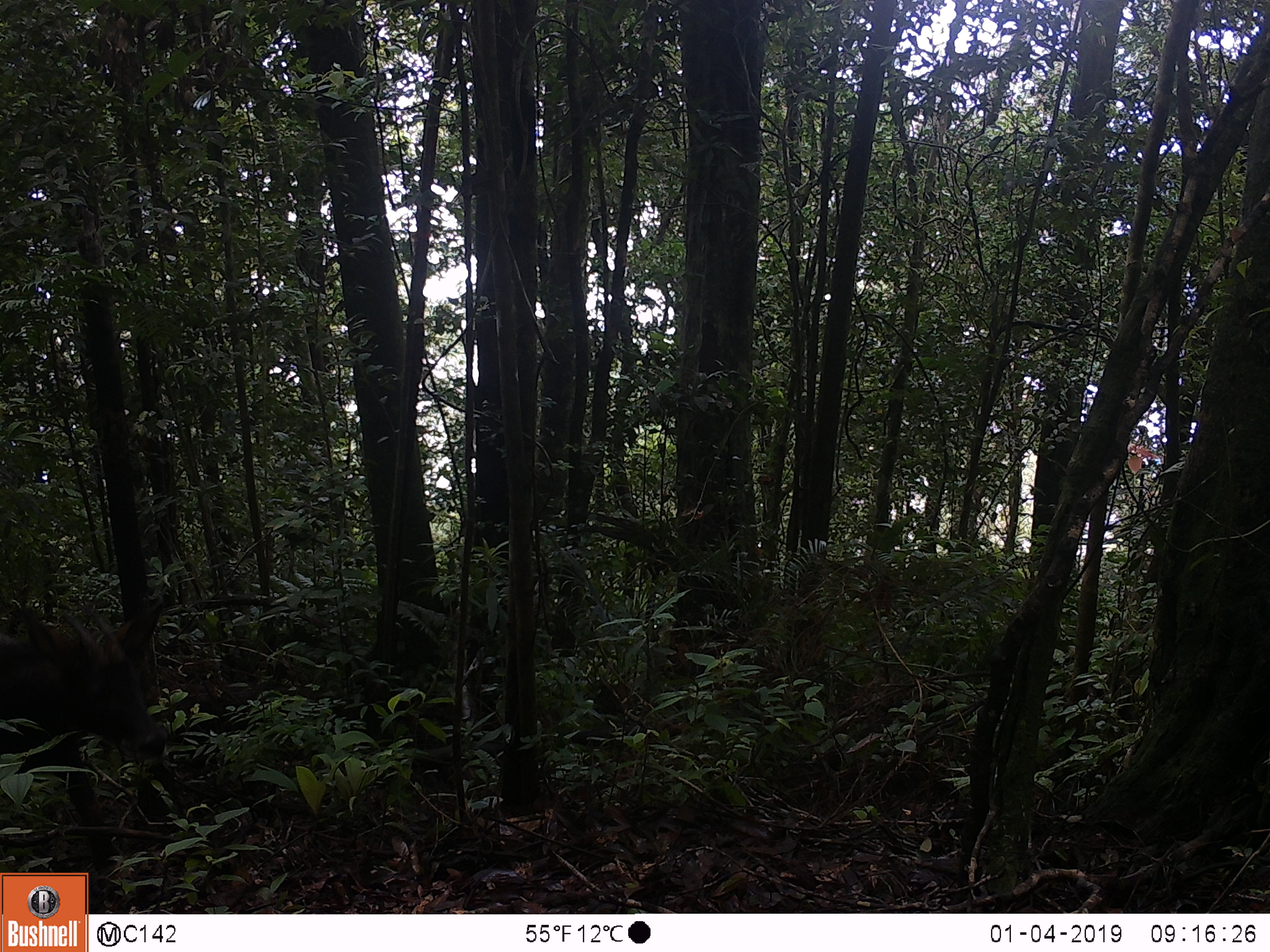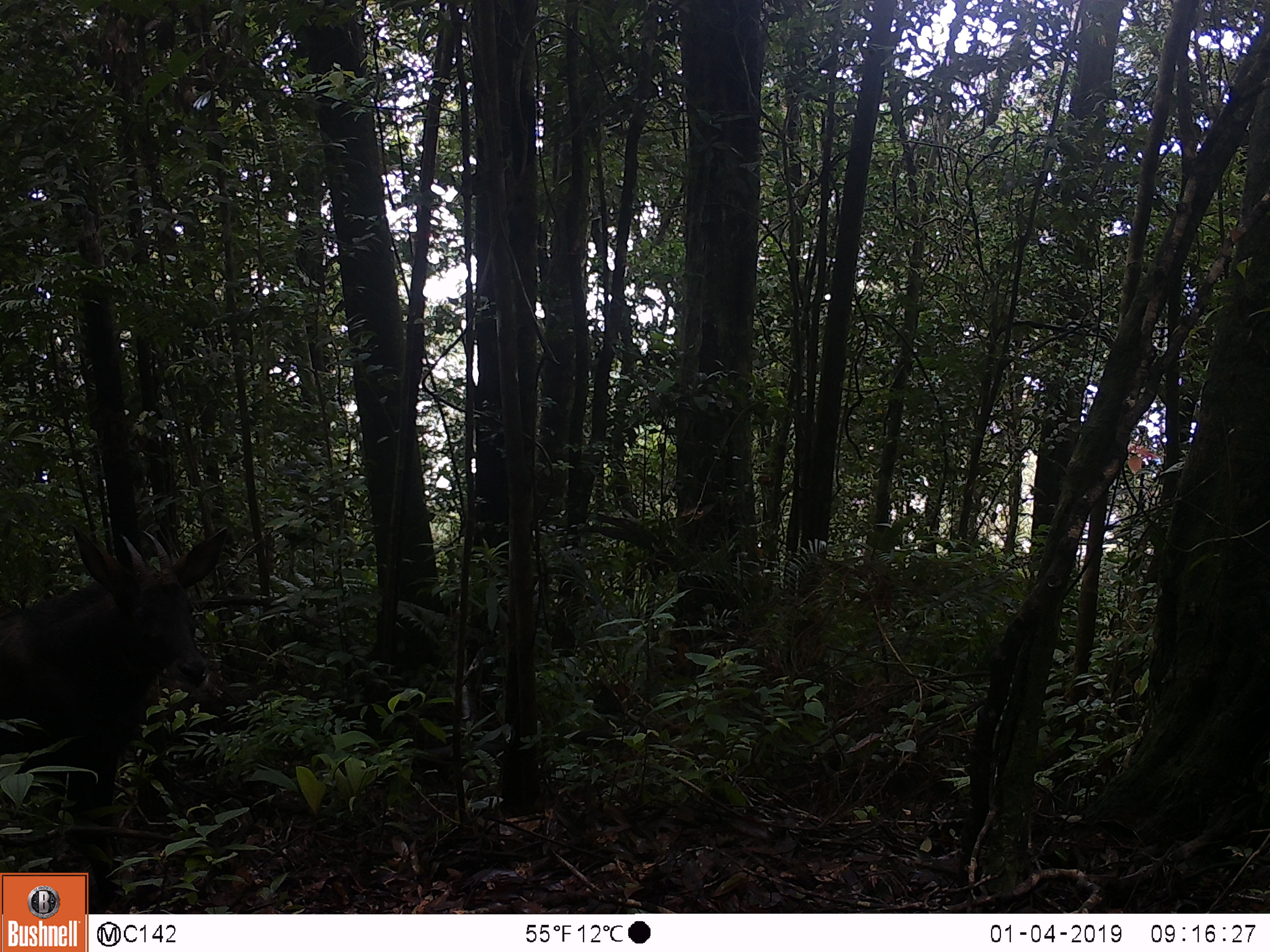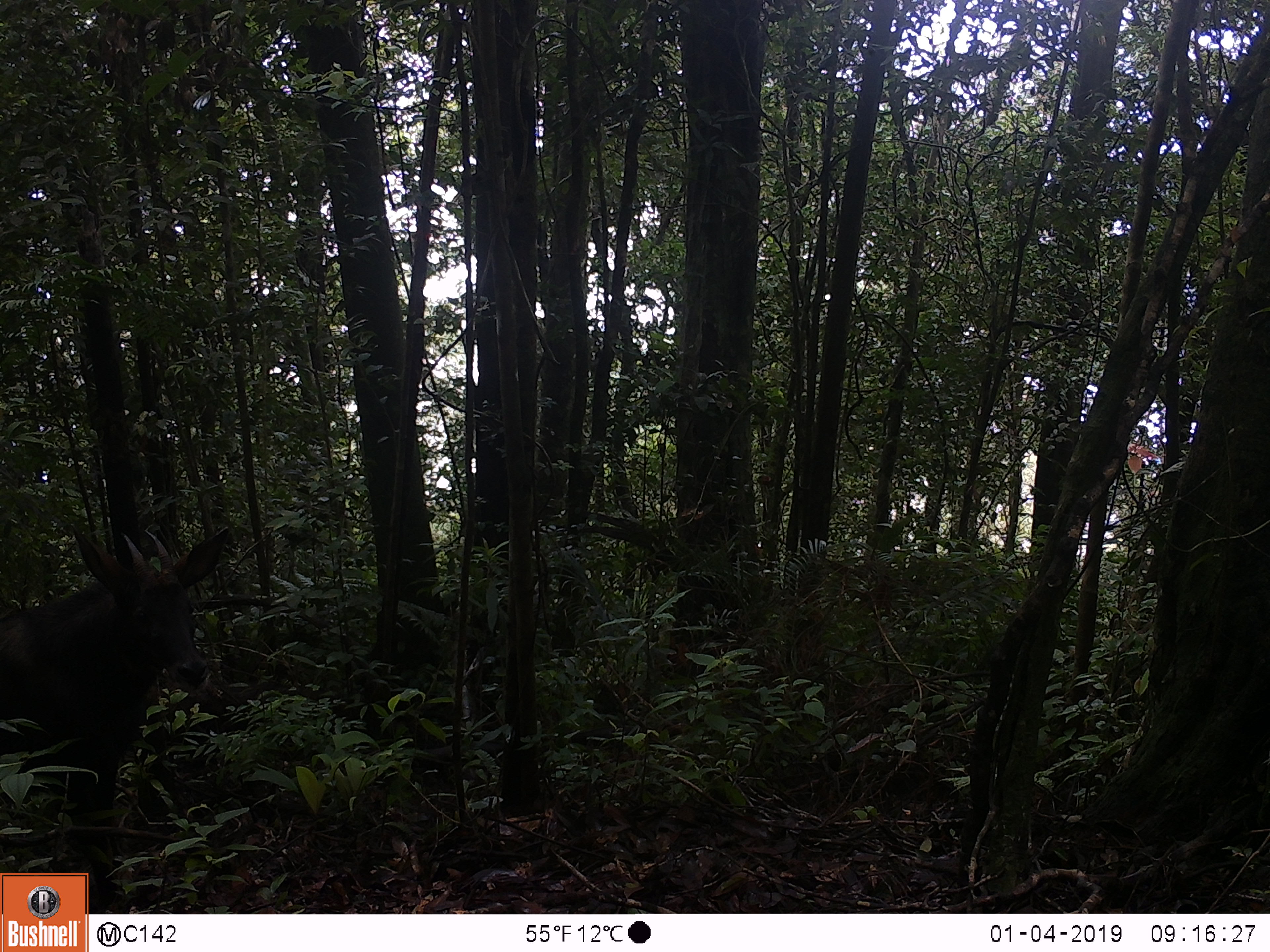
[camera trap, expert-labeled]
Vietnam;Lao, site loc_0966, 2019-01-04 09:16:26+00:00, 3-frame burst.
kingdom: Animalia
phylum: Chordata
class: Mammalia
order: Artiodactyla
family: Bovidae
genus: Capricornis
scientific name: Capricornis sumatraensis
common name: chinese serow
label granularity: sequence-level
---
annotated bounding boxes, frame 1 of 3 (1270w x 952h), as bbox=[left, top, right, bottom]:
chinese serow: bbox=[0, 607, 169, 875]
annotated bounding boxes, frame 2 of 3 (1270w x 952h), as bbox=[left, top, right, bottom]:
chinese serow: bbox=[1, 520, 229, 914]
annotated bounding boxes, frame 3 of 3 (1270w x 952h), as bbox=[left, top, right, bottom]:
chinese serow: bbox=[1, 520, 229, 914]